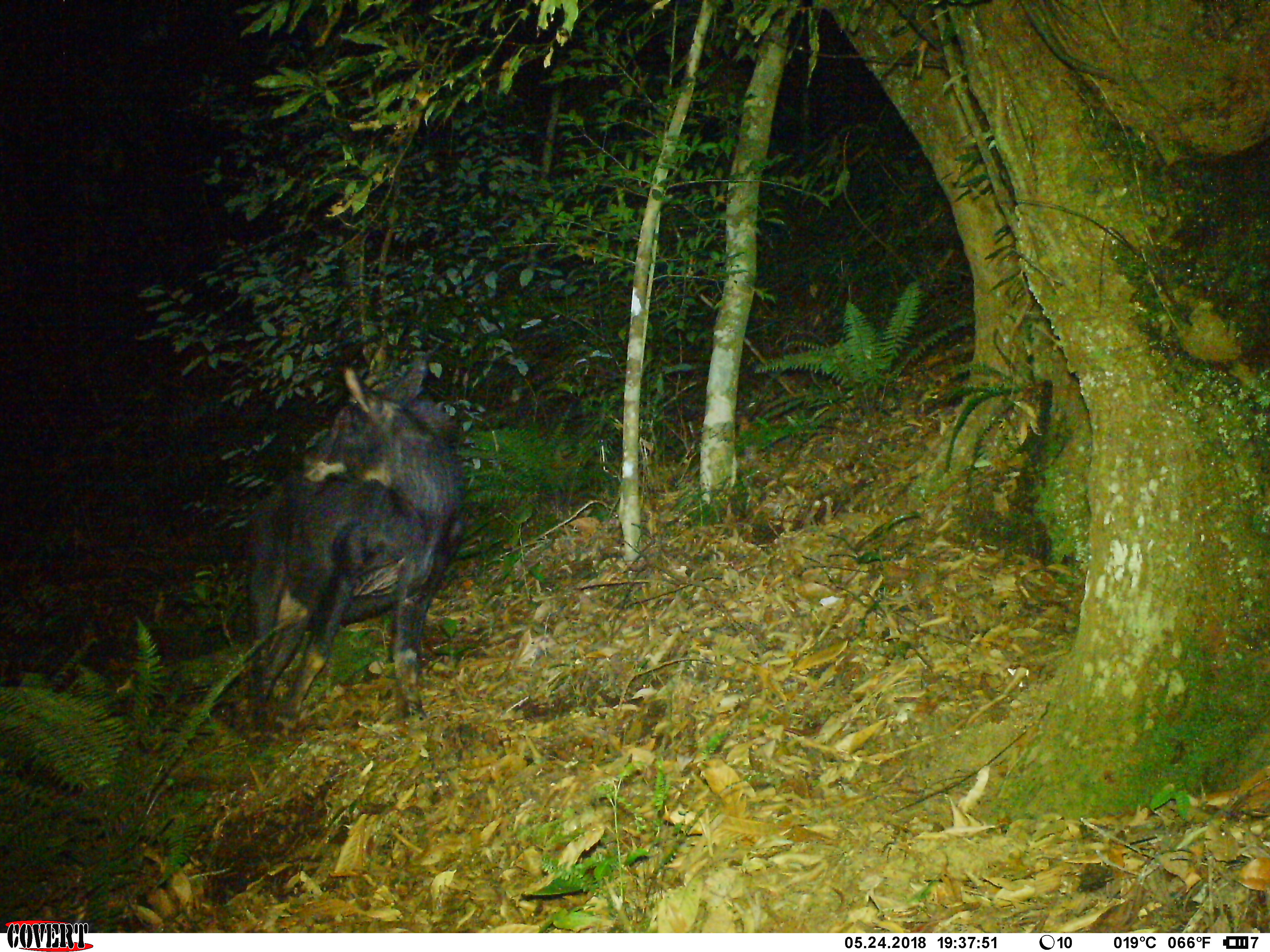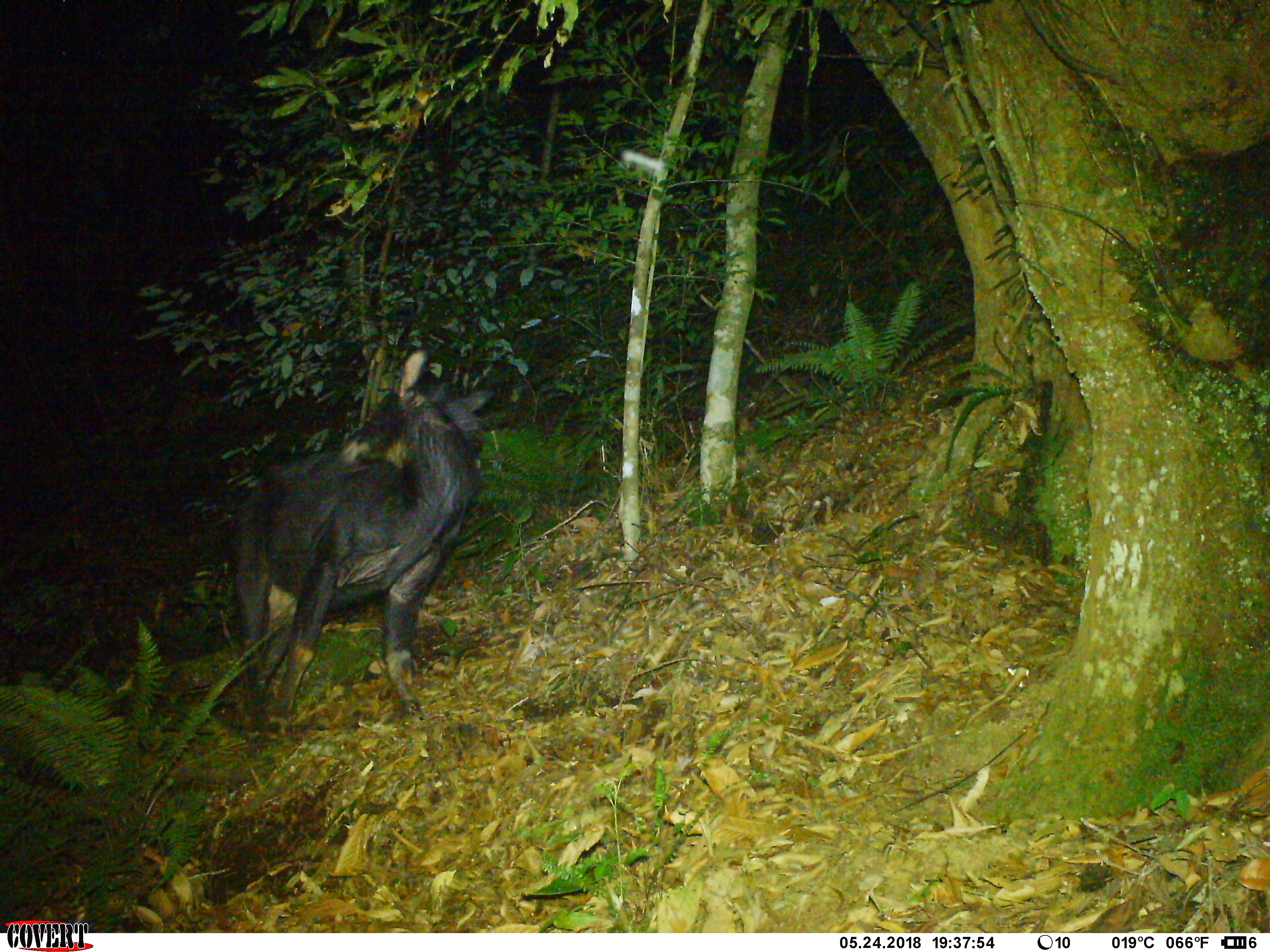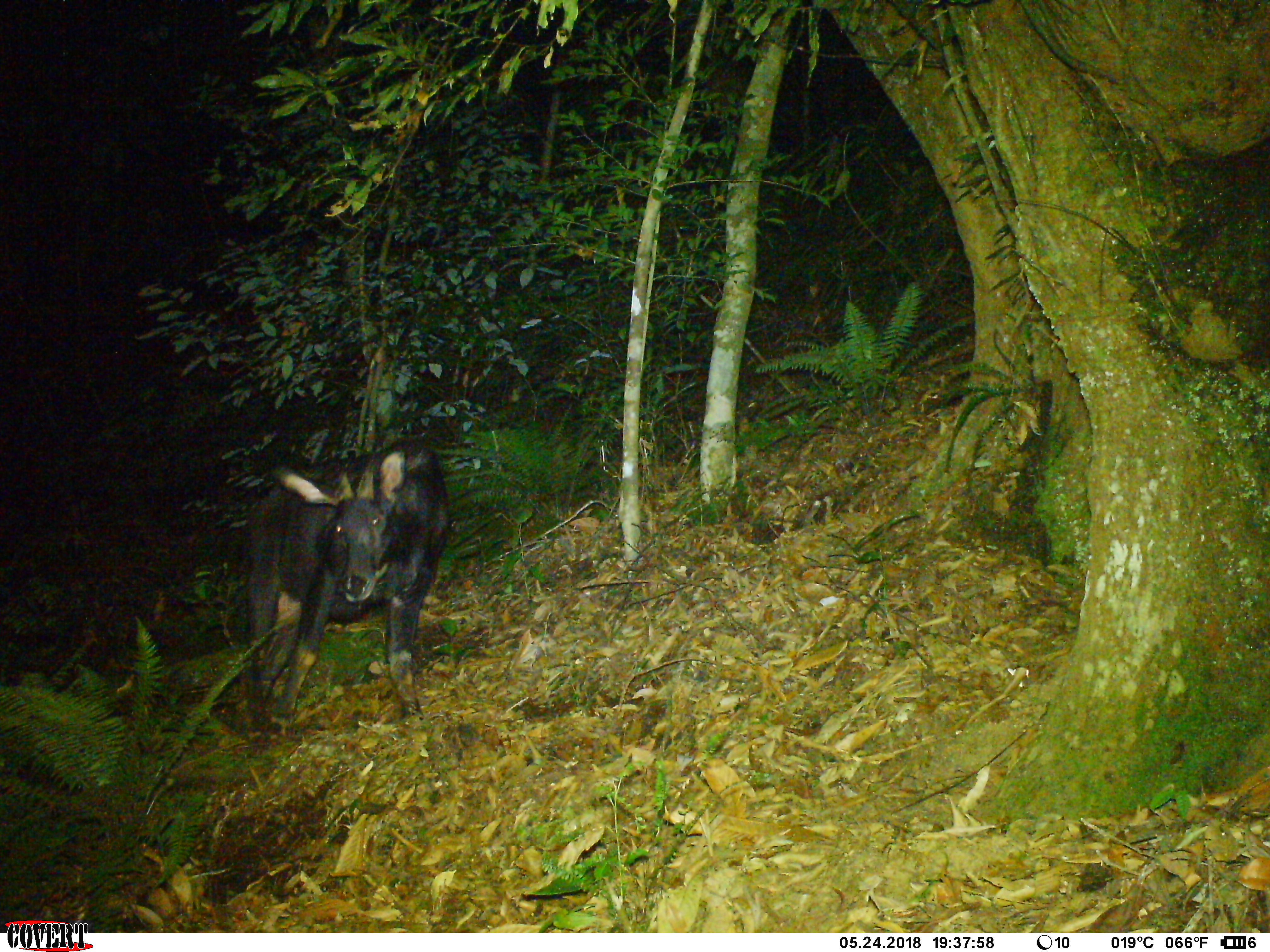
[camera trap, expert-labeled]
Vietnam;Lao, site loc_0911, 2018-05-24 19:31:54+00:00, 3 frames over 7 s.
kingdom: Animalia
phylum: Chordata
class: Mammalia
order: Artiodactyla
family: Bovidae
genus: Capricornis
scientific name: Capricornis sumatraensis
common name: chinese serow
Chinese serow (Capricornis sumatraensis). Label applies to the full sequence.